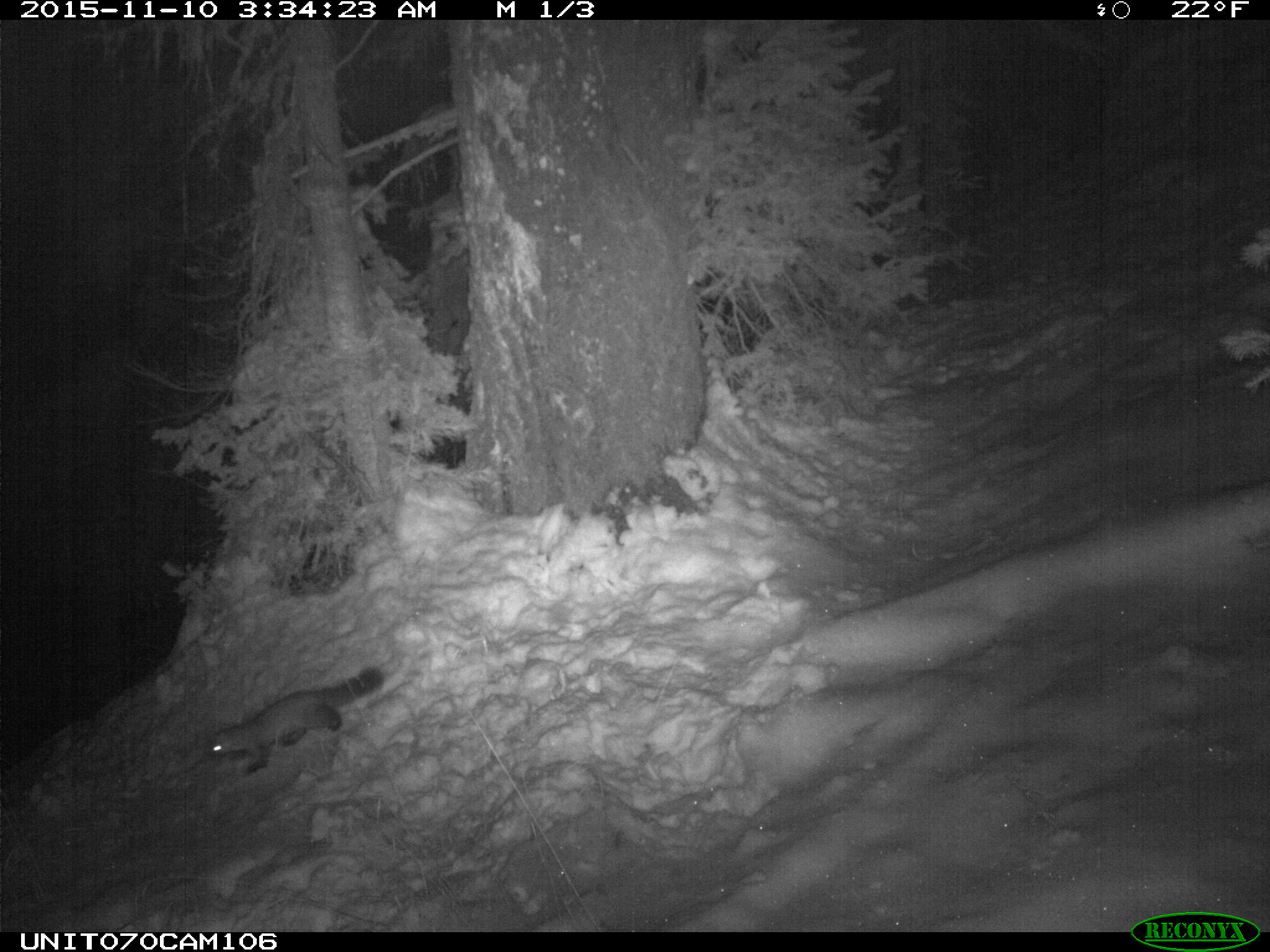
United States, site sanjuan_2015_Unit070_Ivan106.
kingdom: Animalia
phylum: Chordata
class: Mammalia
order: Carnivora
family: Mustelidae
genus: Martes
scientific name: Martes americana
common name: american marten